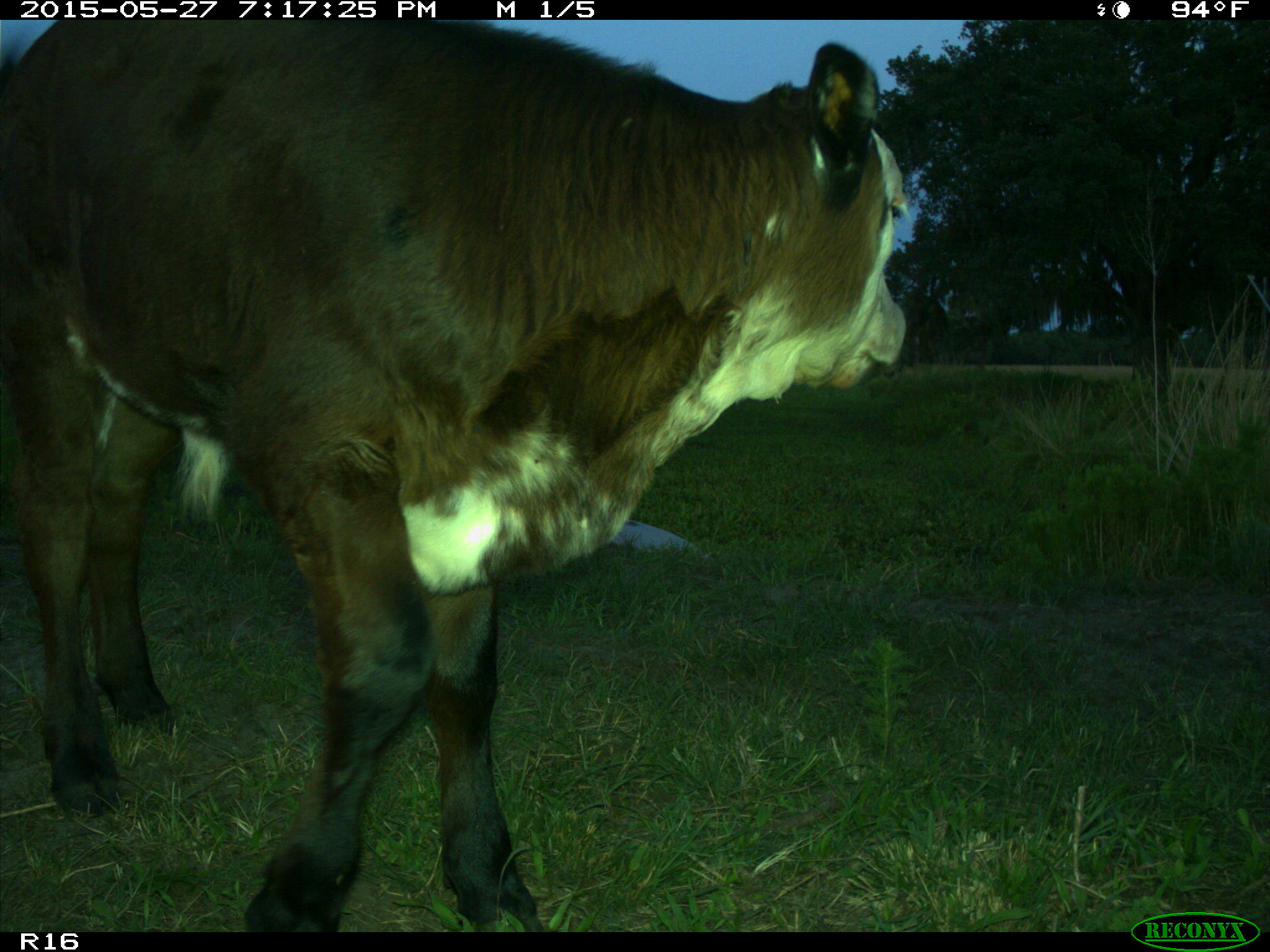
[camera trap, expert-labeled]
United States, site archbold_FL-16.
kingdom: Animalia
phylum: Chordata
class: Mammalia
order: Artiodactyla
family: Bovidae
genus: Bos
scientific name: Bos taurus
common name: domestic cow